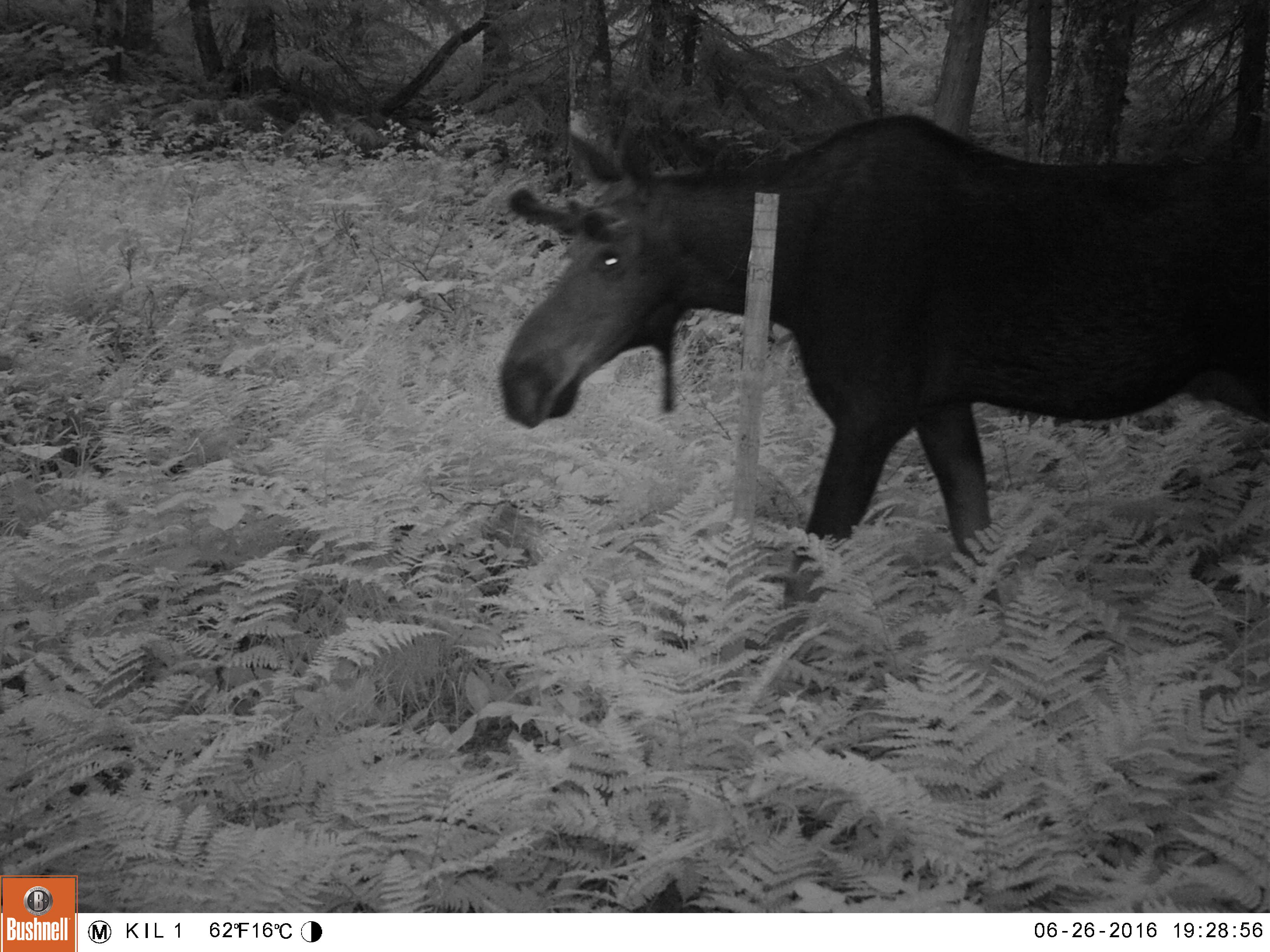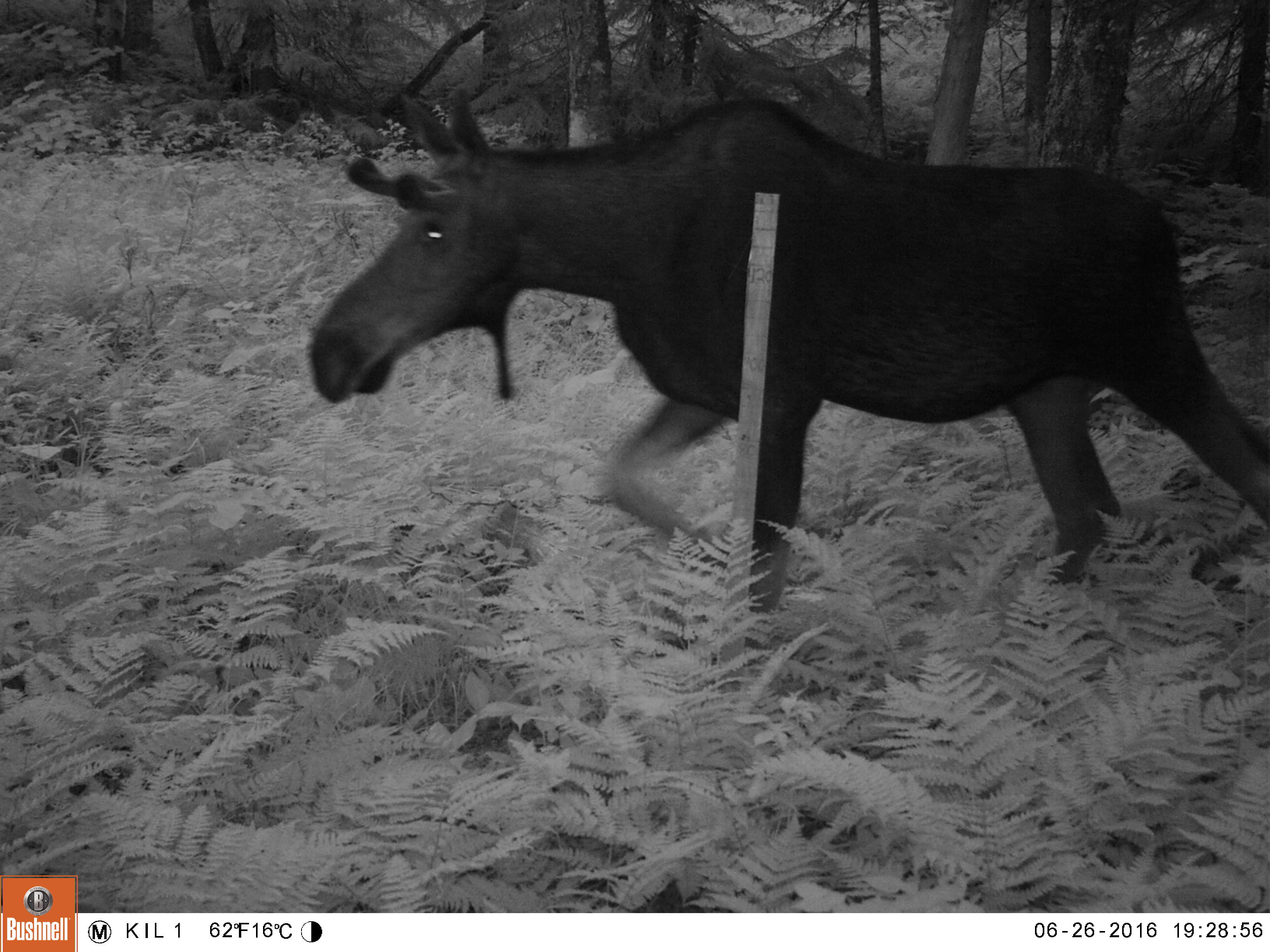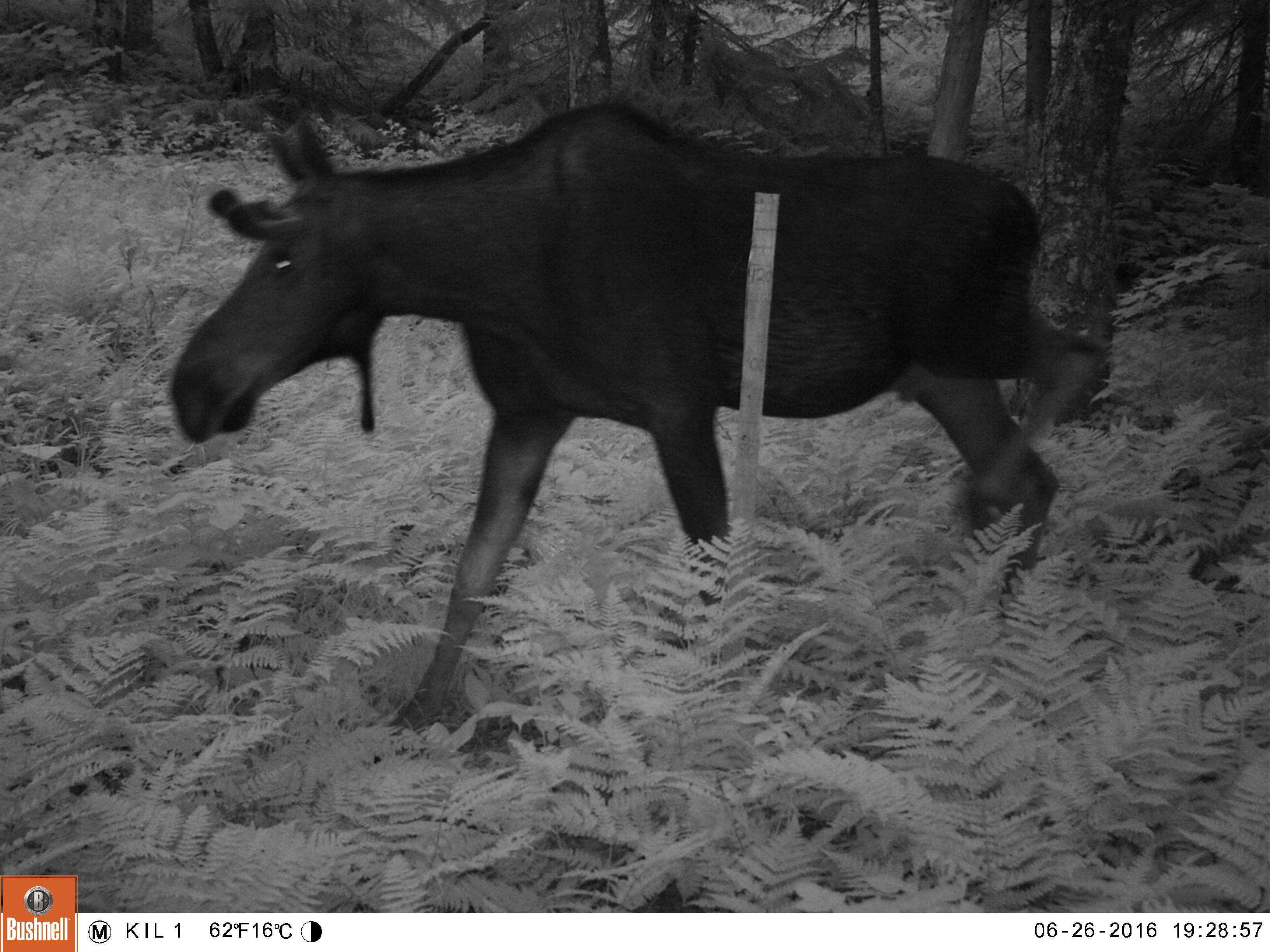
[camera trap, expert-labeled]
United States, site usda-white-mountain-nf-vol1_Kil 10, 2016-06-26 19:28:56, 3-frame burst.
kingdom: Animalia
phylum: Chordata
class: Mammalia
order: Artiodactyla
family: Cervidae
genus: Alces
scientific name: Alces alces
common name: moose